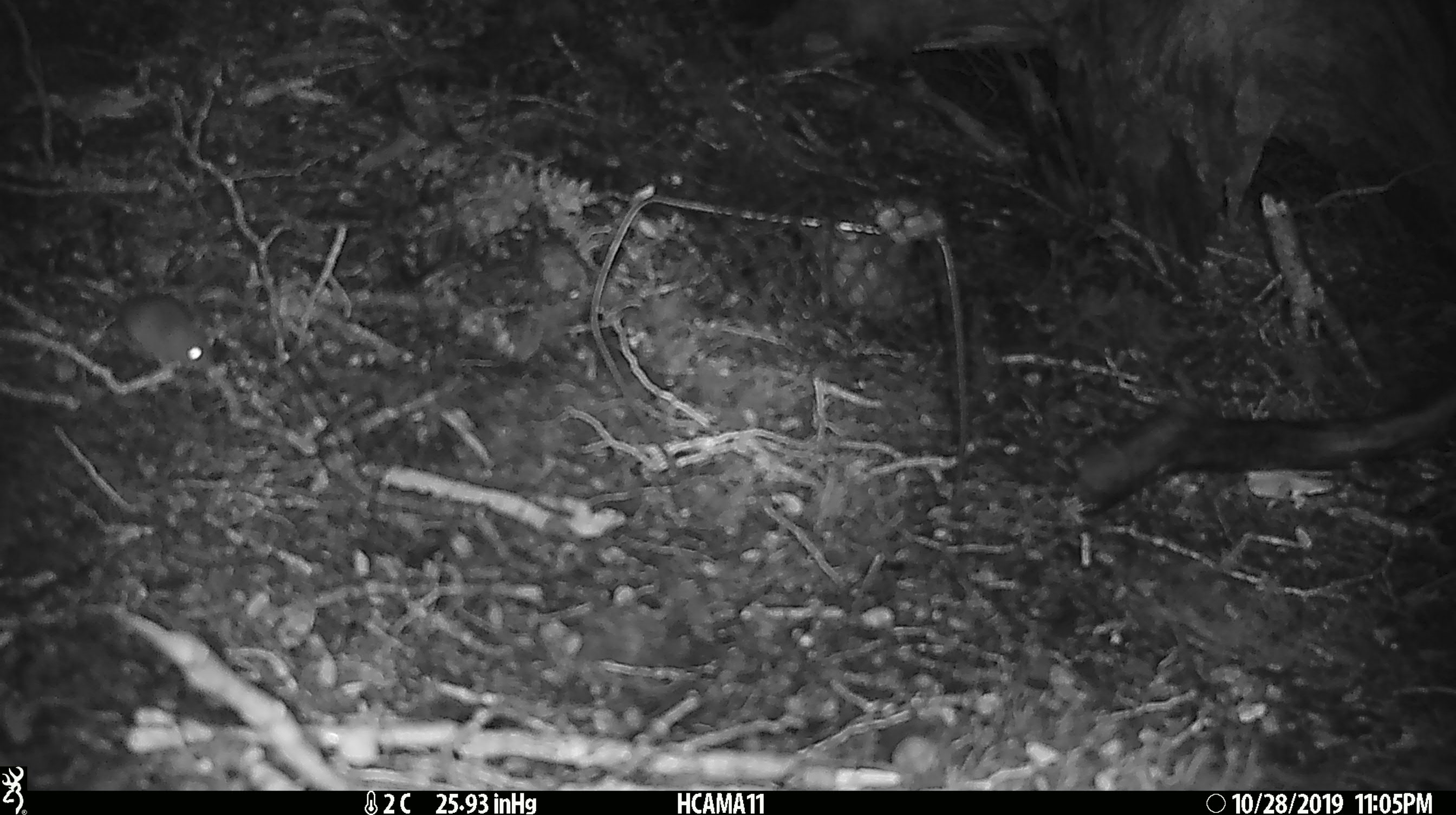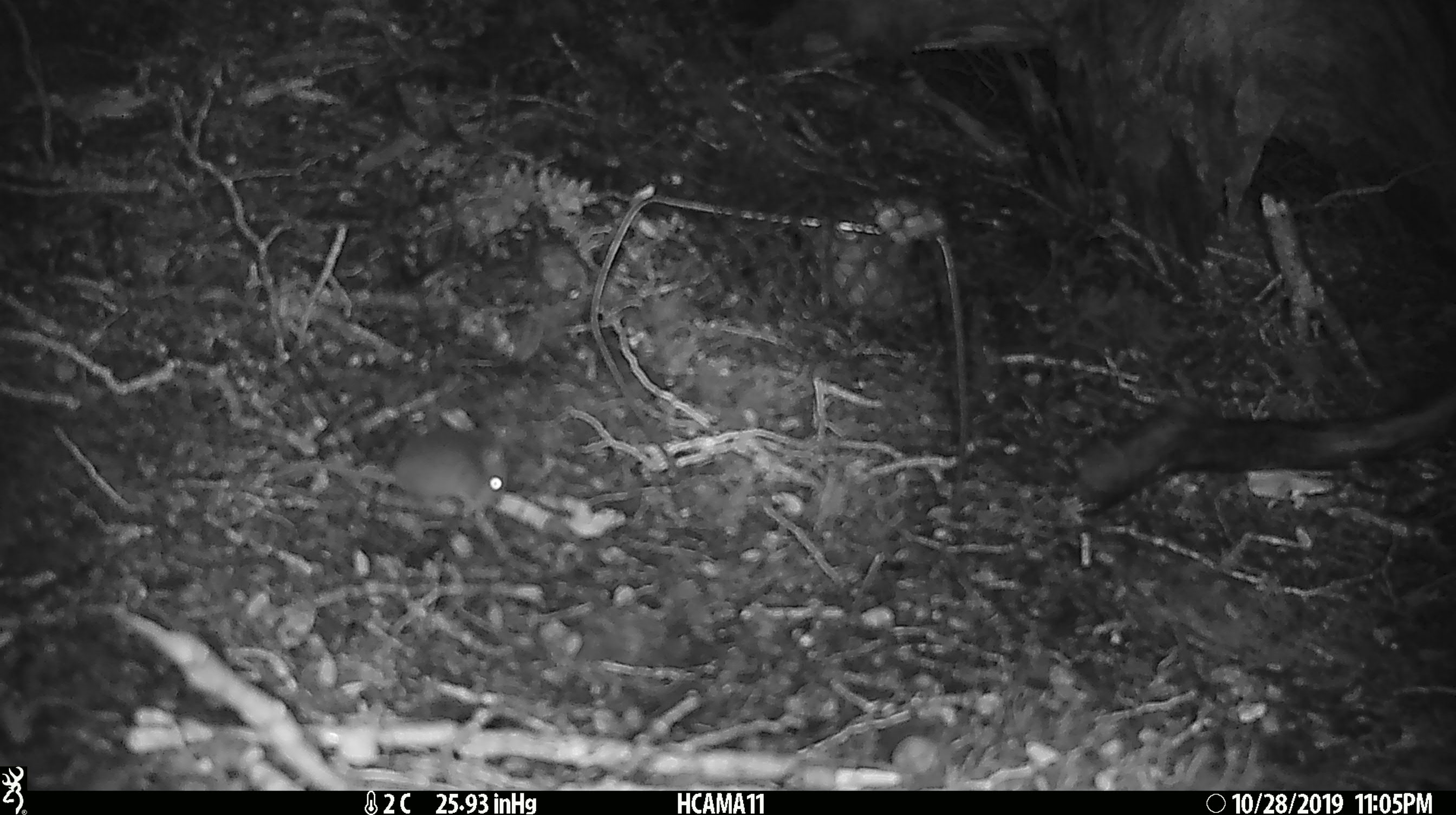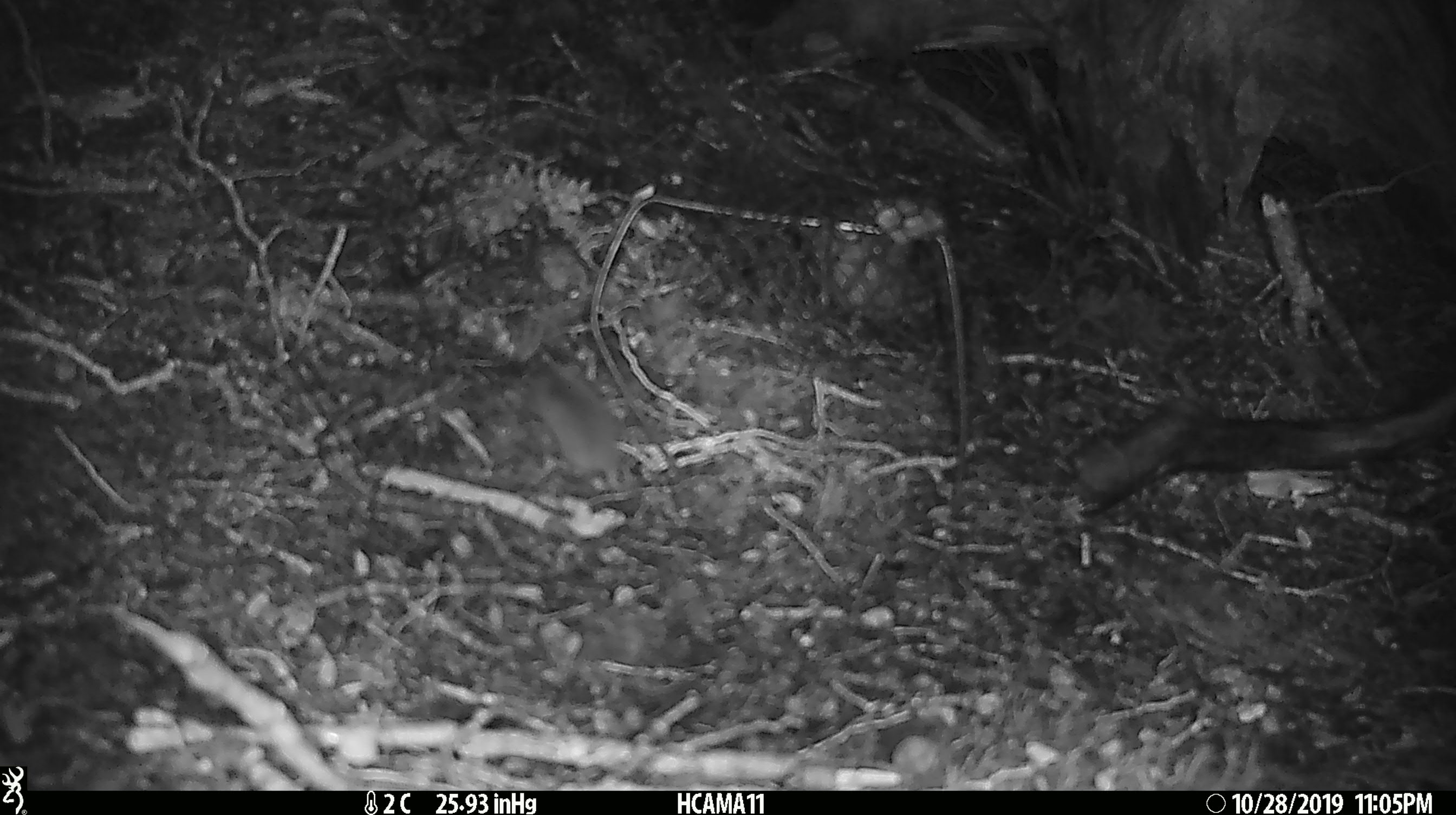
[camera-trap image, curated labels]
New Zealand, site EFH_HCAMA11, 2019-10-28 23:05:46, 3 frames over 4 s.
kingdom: Animalia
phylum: Chordata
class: Mammalia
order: Rodentia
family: Muridae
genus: Mus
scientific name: Mus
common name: mouse